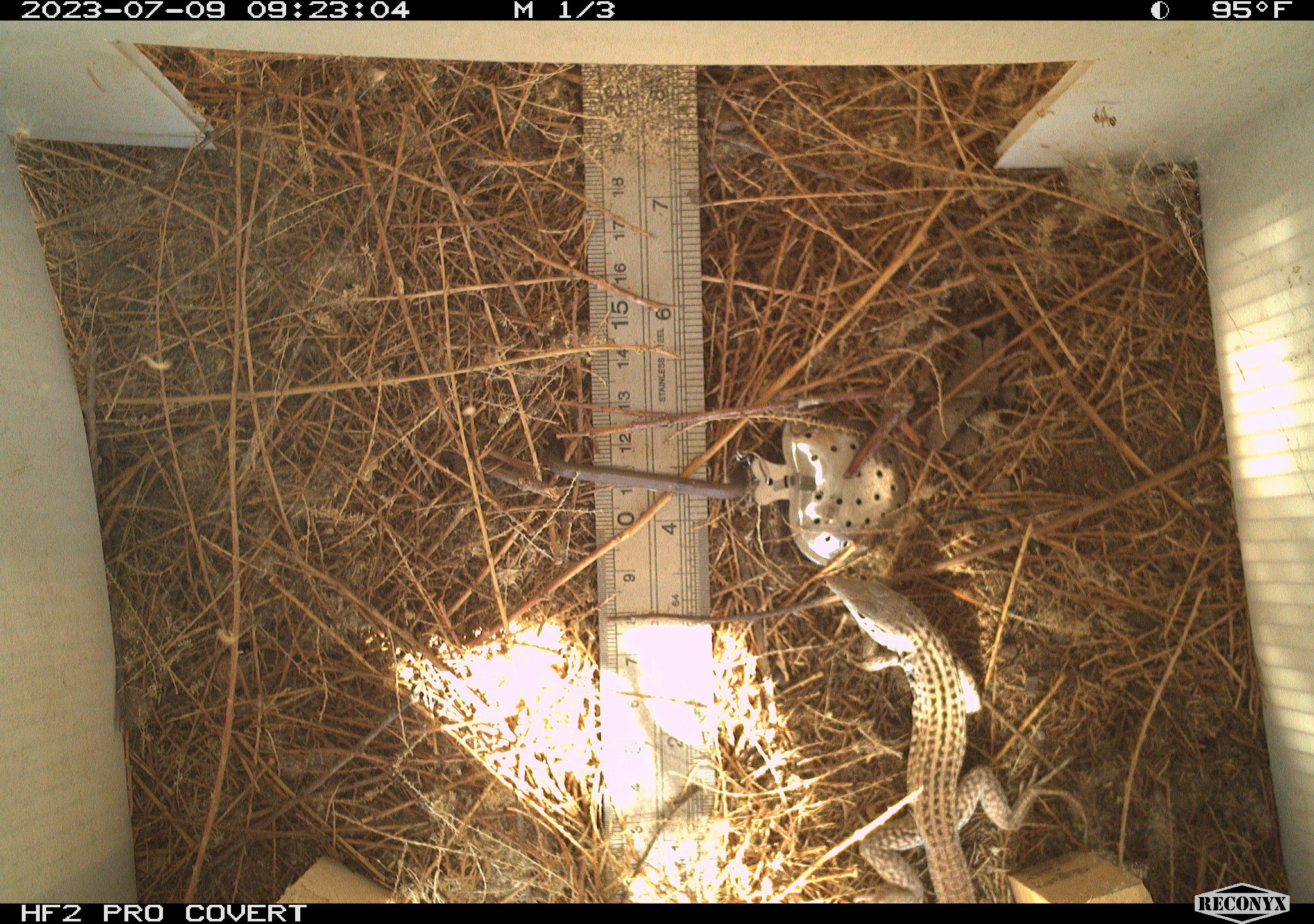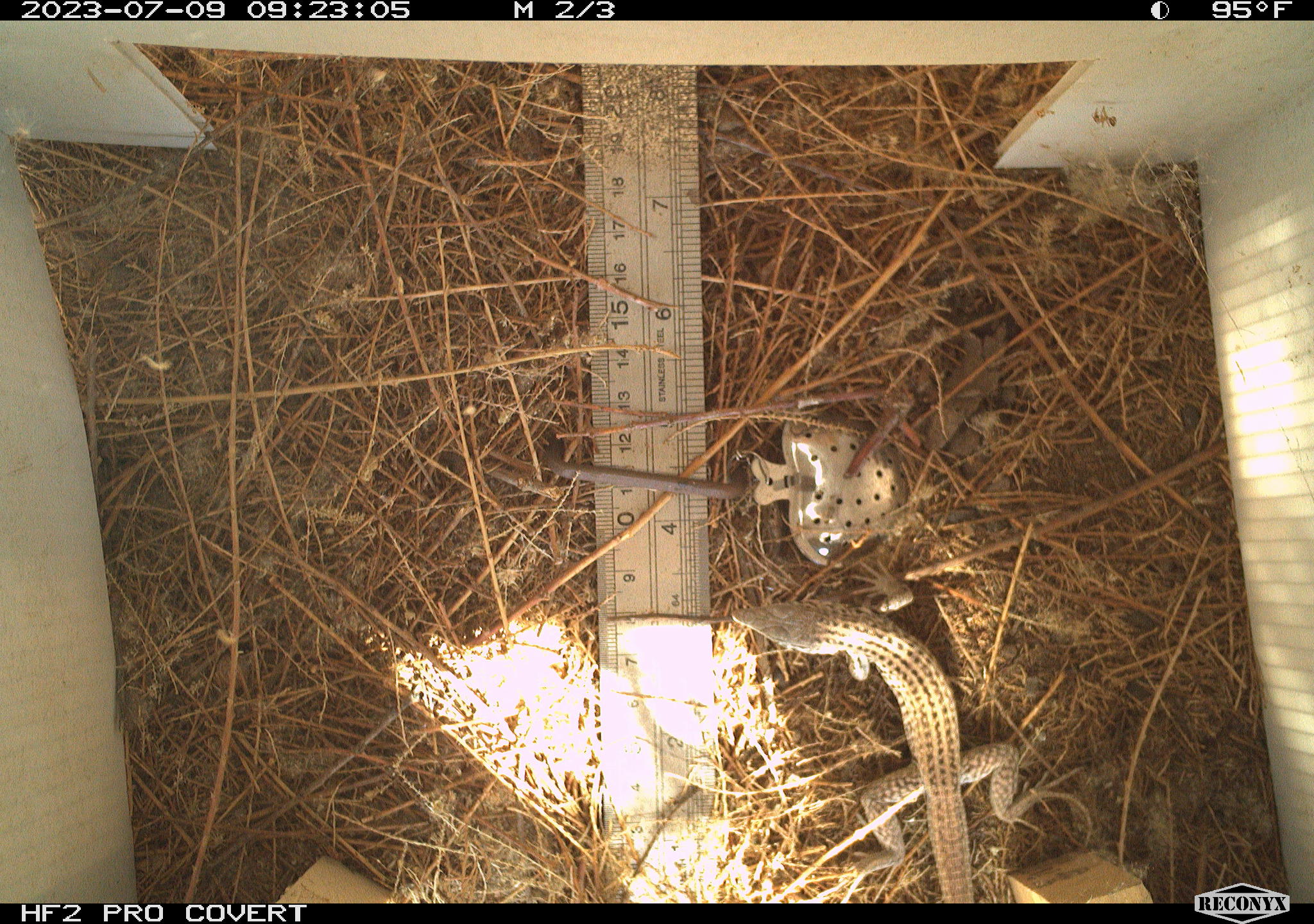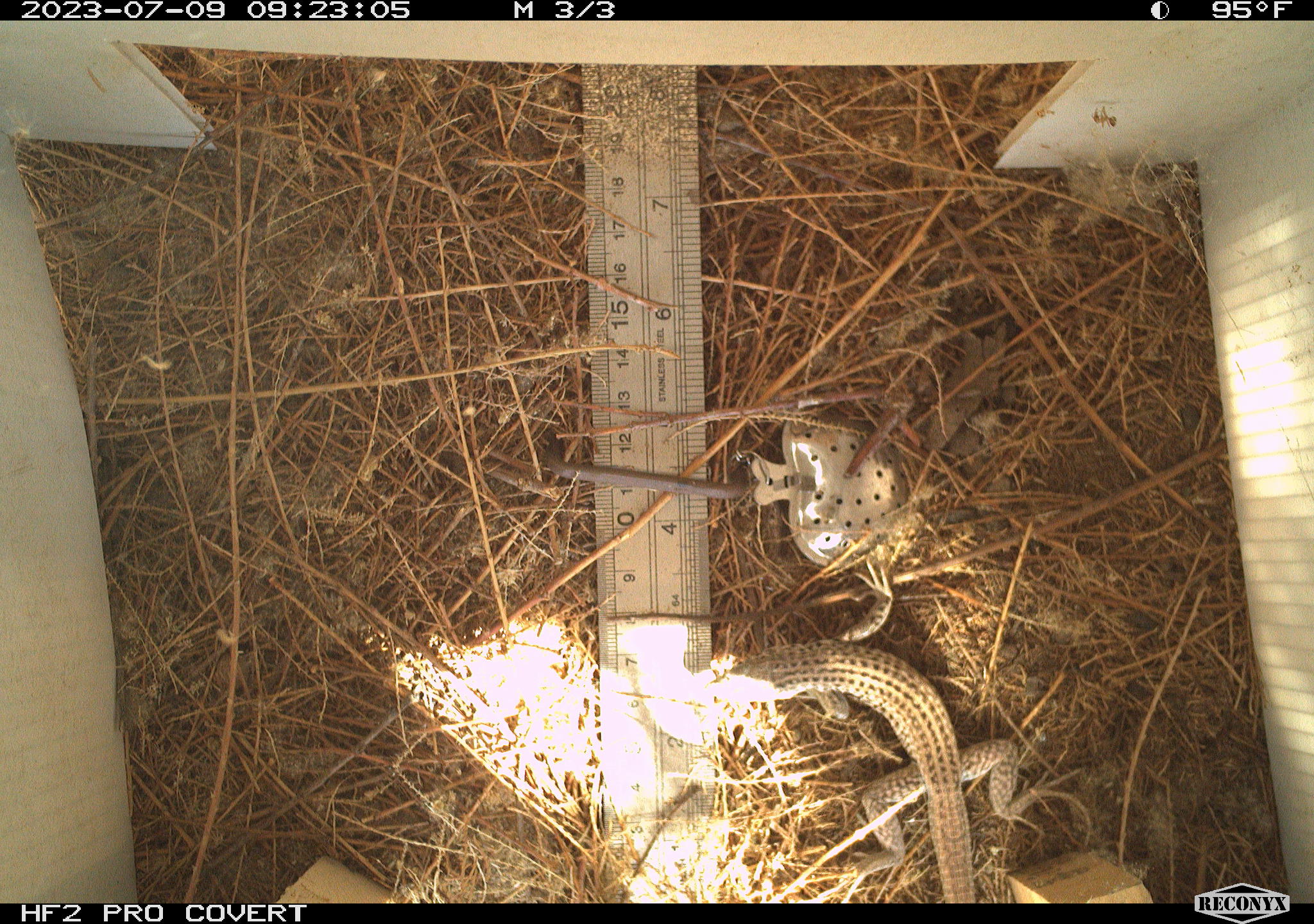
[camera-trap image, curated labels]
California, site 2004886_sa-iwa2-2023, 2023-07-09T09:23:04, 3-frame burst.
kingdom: Animalia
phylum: Chordata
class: Reptilia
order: Squamata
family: Teiidae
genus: Aspidoscelis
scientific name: Aspidoscelis tigris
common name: western whiptail